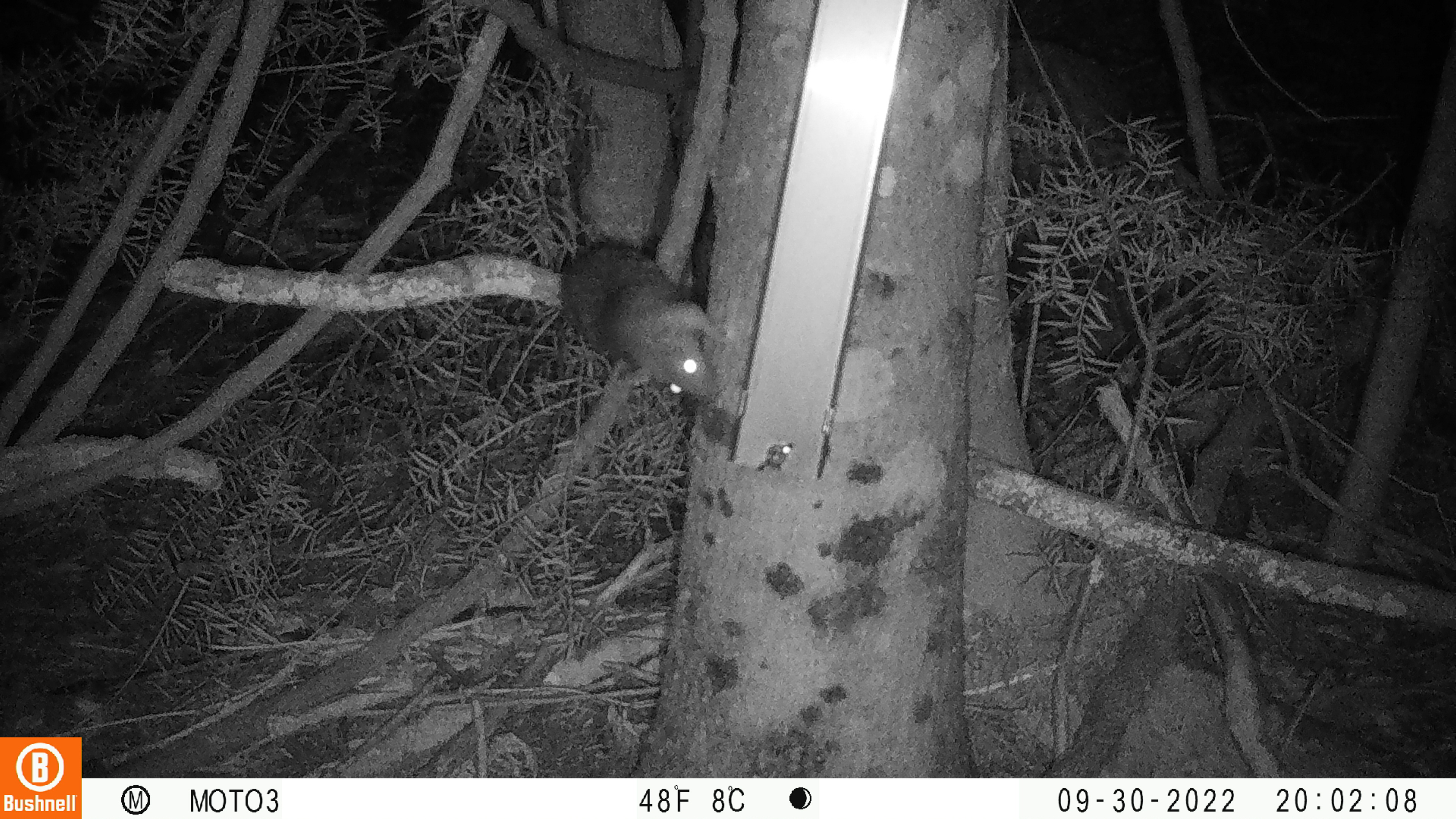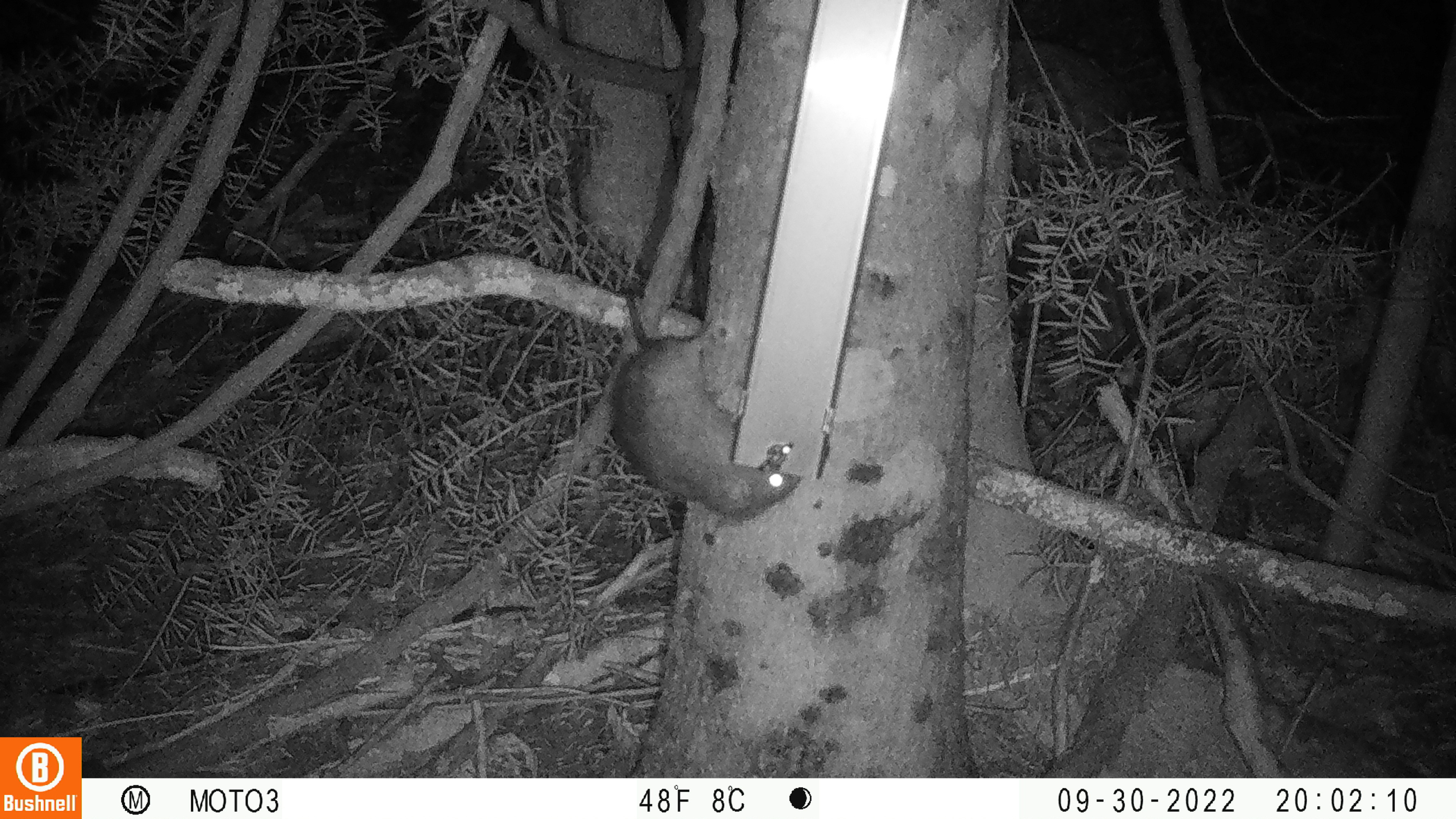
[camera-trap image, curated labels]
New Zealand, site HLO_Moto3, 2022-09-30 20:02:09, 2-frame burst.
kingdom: Animalia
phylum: Chordata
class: Mammalia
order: Rodentia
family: Muridae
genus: Rattus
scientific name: Rattus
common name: rat